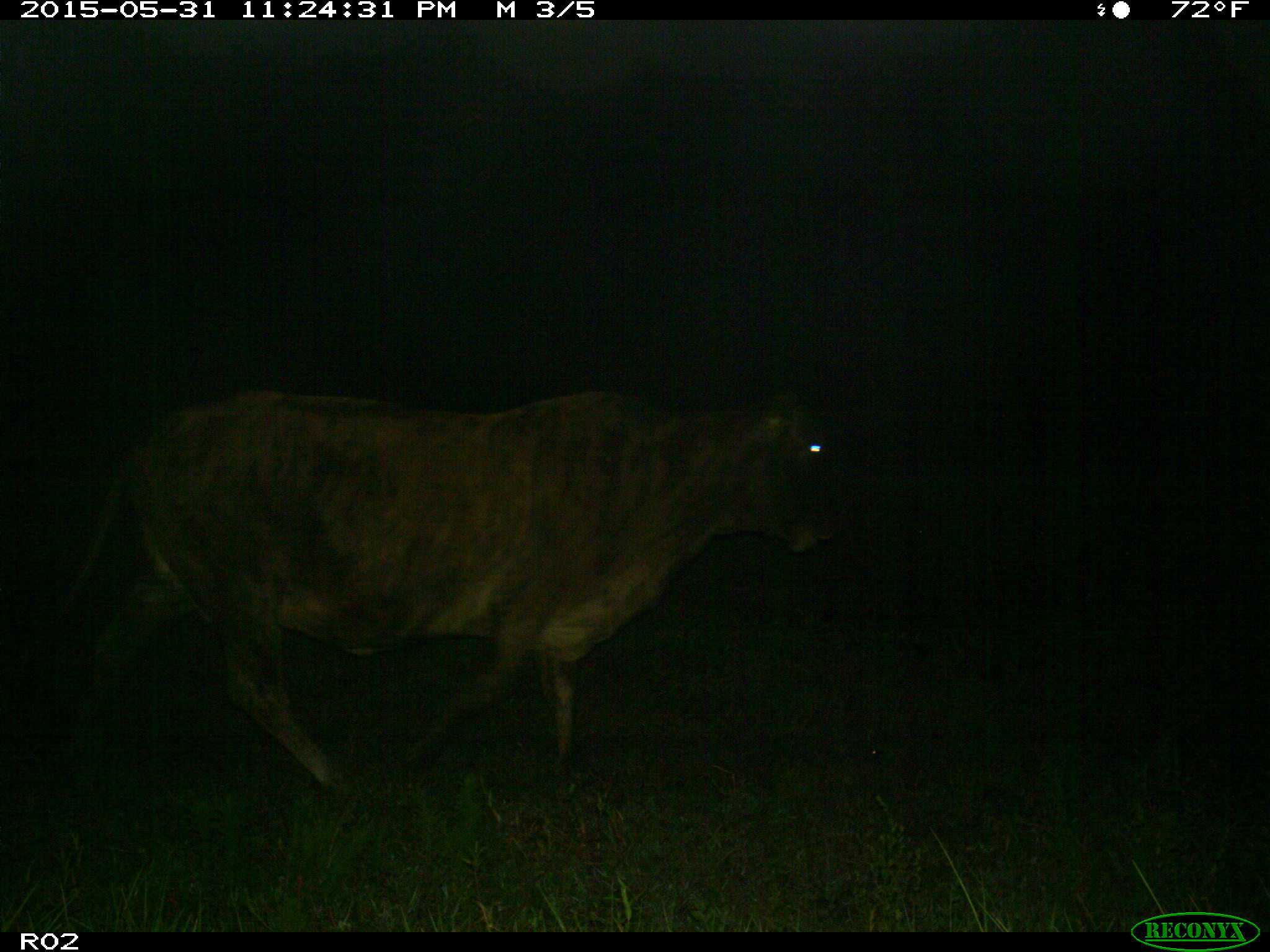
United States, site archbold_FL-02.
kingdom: Animalia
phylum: Chordata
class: Mammalia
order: Artiodactyla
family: Bovidae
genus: Bos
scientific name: Bos taurus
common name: domestic cow